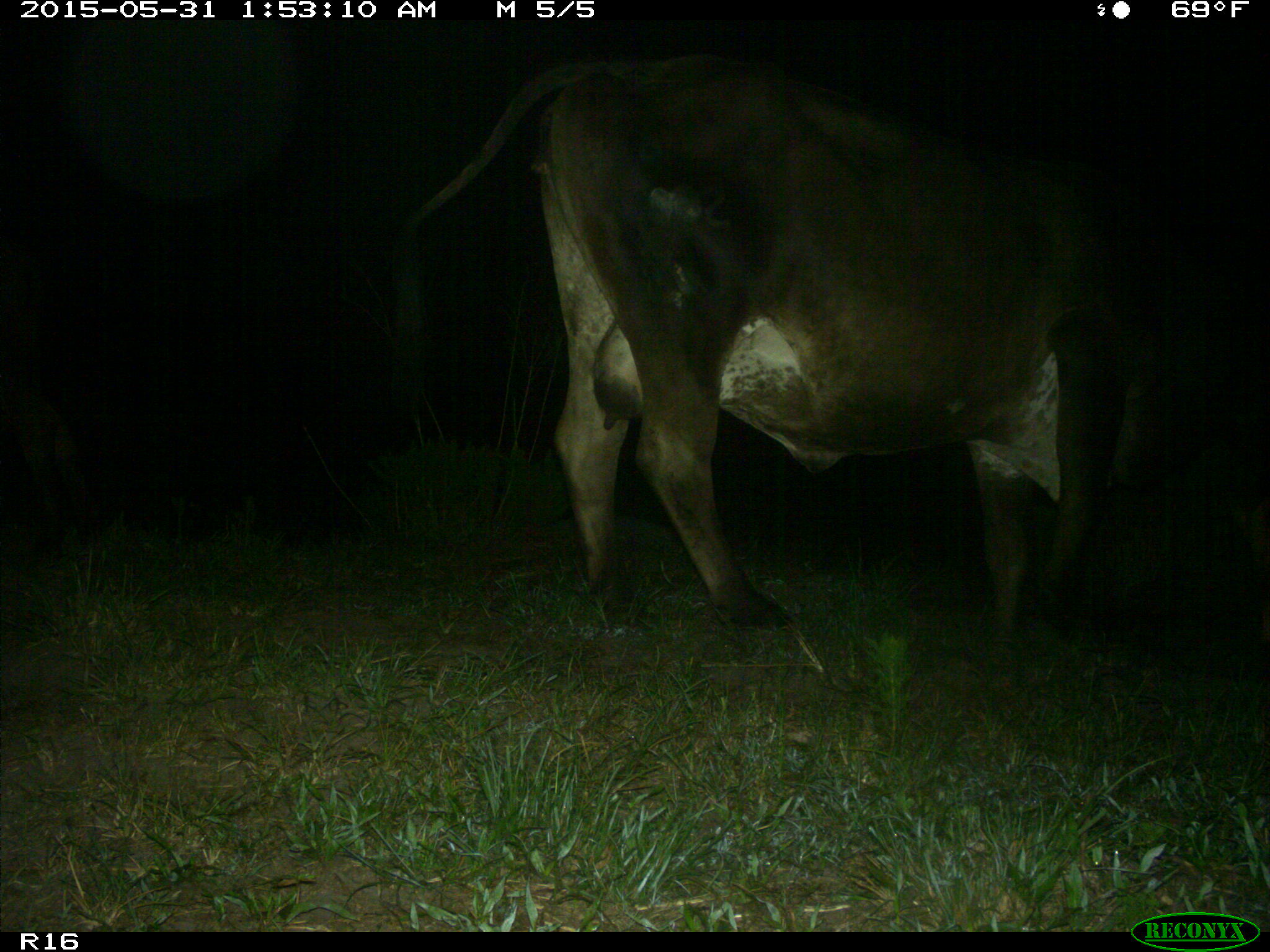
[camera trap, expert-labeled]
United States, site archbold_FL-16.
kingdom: Animalia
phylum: Chordata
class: Mammalia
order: Artiodactyla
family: Bovidae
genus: Bos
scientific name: Bos taurus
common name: domestic cow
Bos taurus (domestic cow).